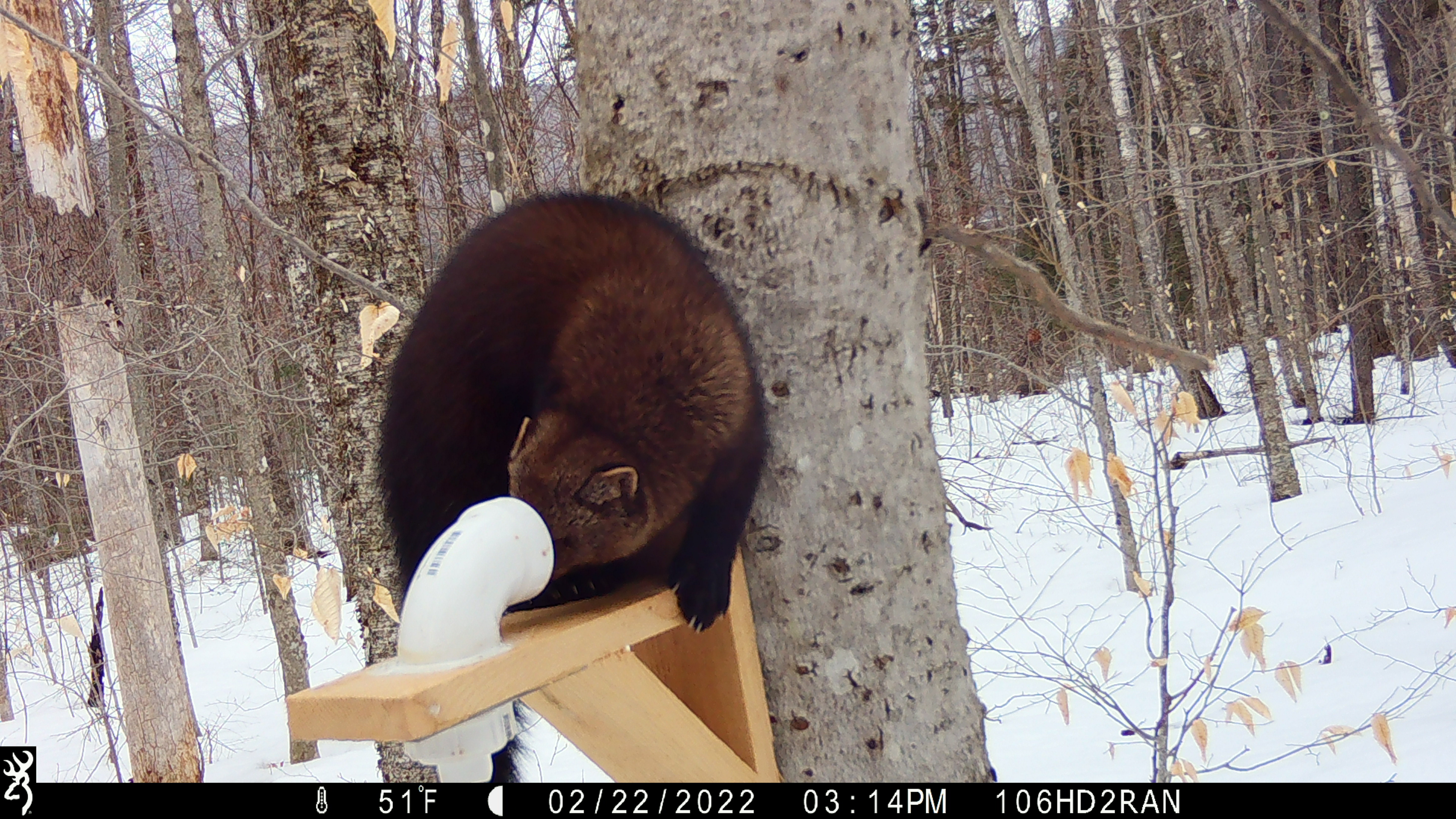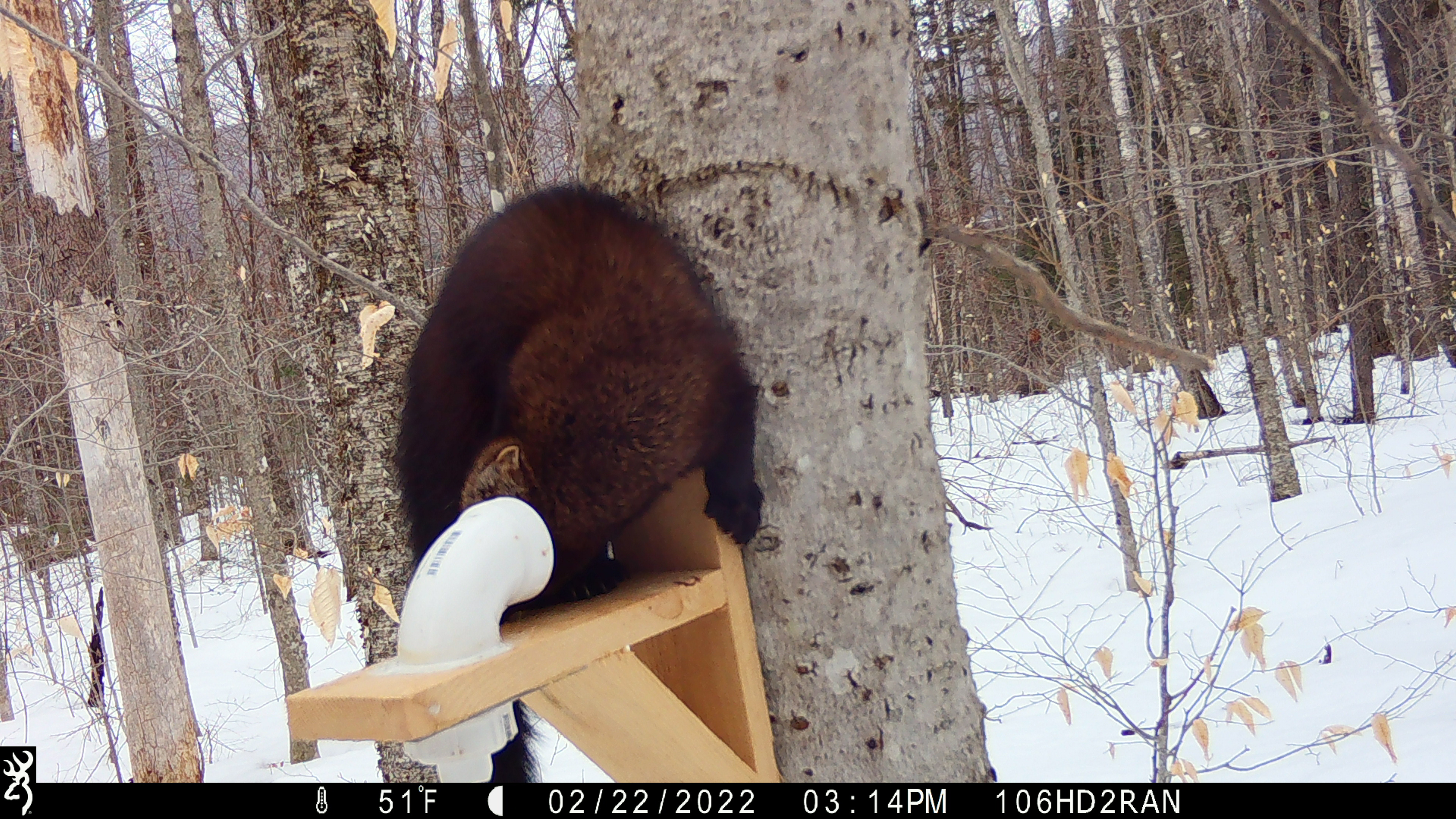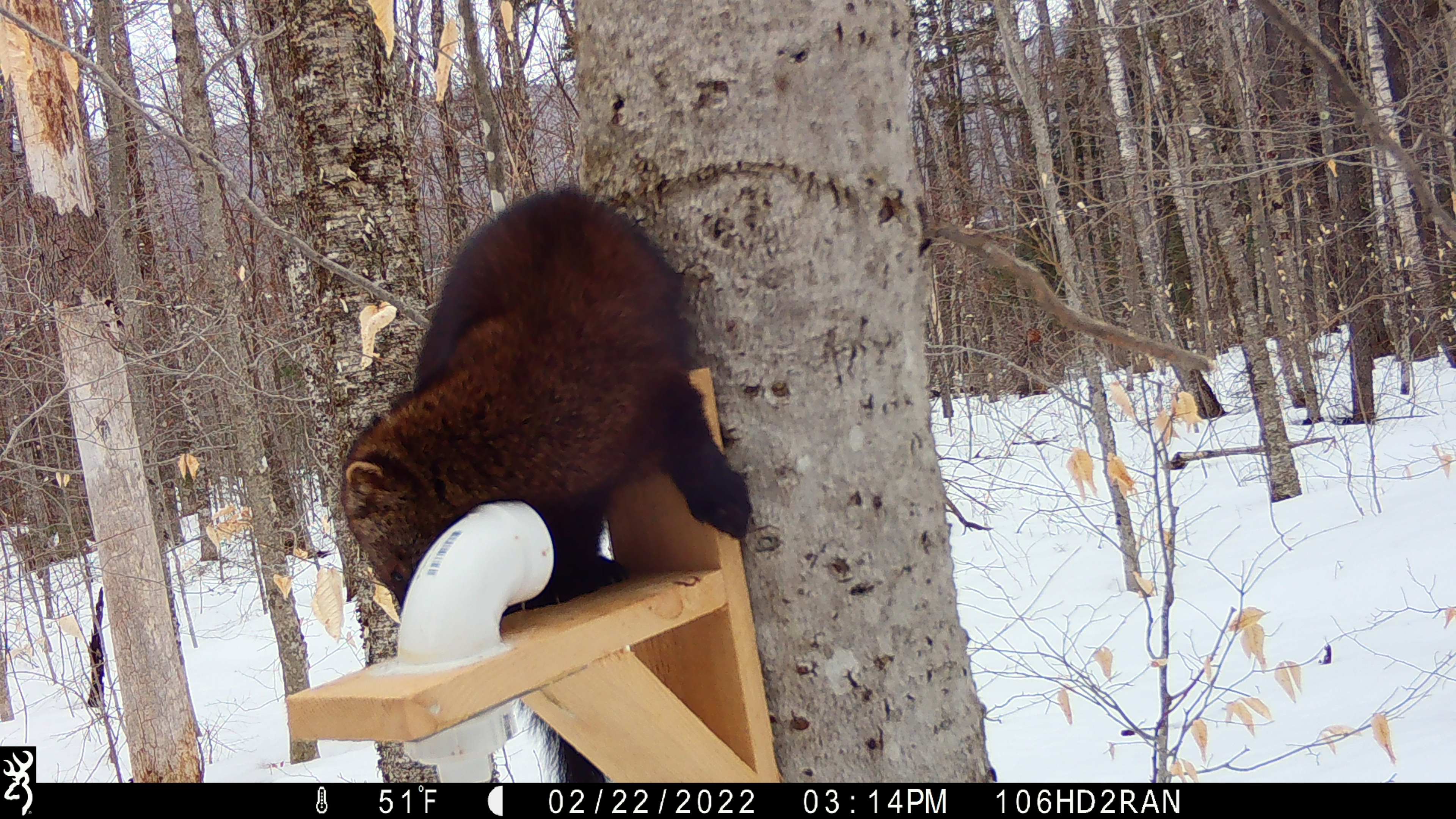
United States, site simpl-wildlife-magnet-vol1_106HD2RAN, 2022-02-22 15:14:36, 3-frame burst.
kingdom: Animalia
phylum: Chordata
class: Mammalia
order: Carnivora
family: Mustelidae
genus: Pekania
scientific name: Pekania pennanti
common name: fisher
Fisher (Pekania pennanti).